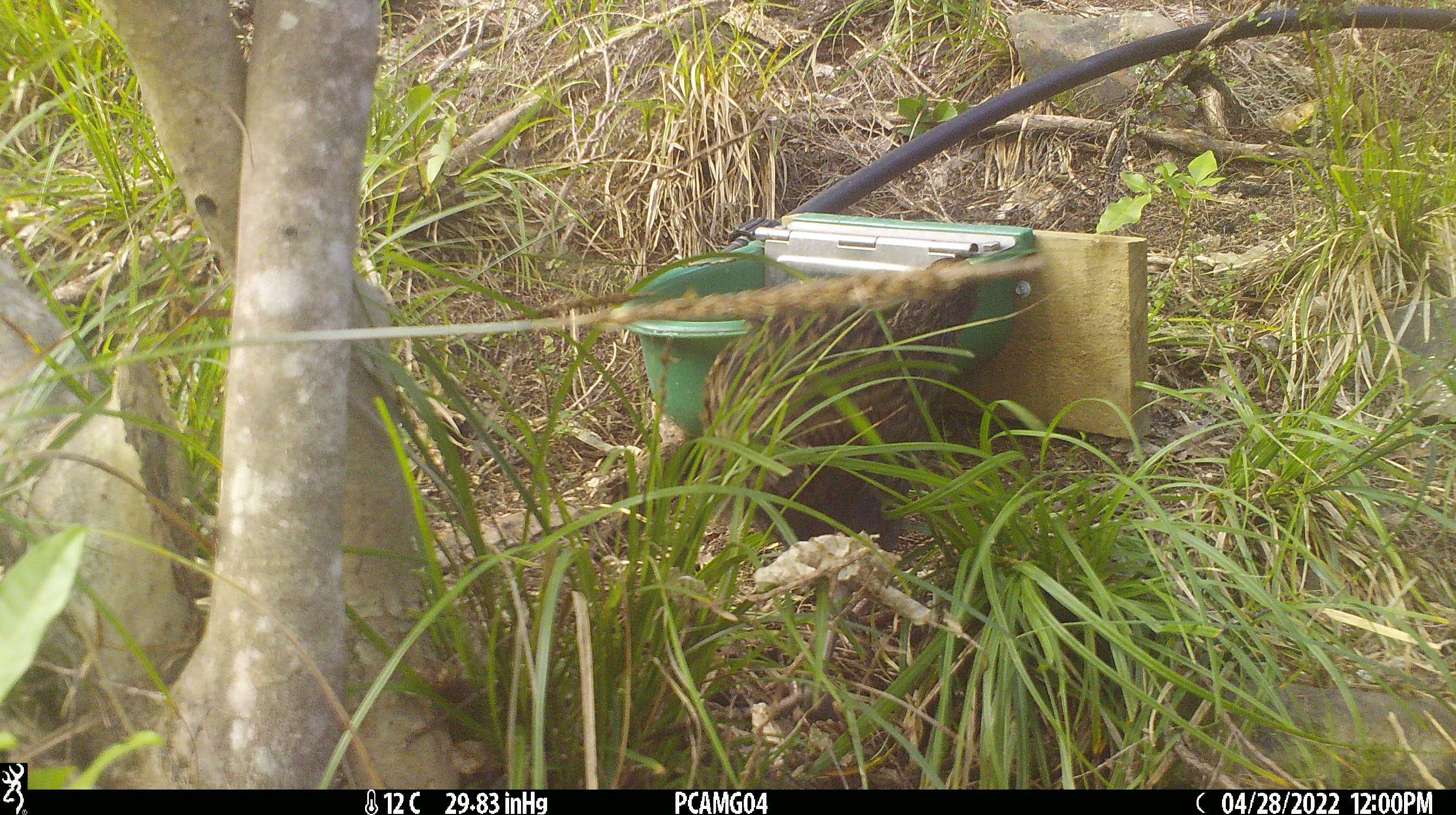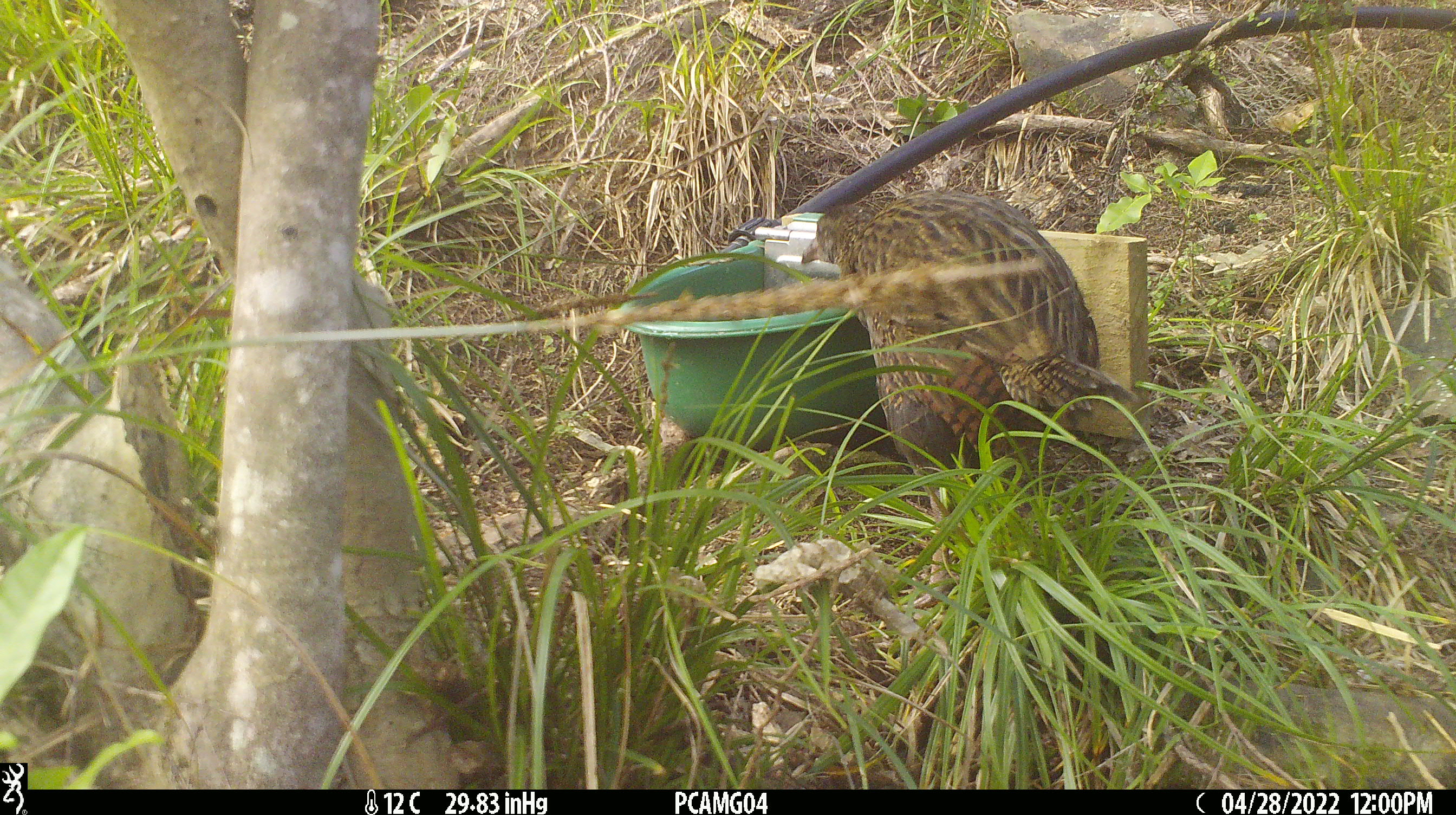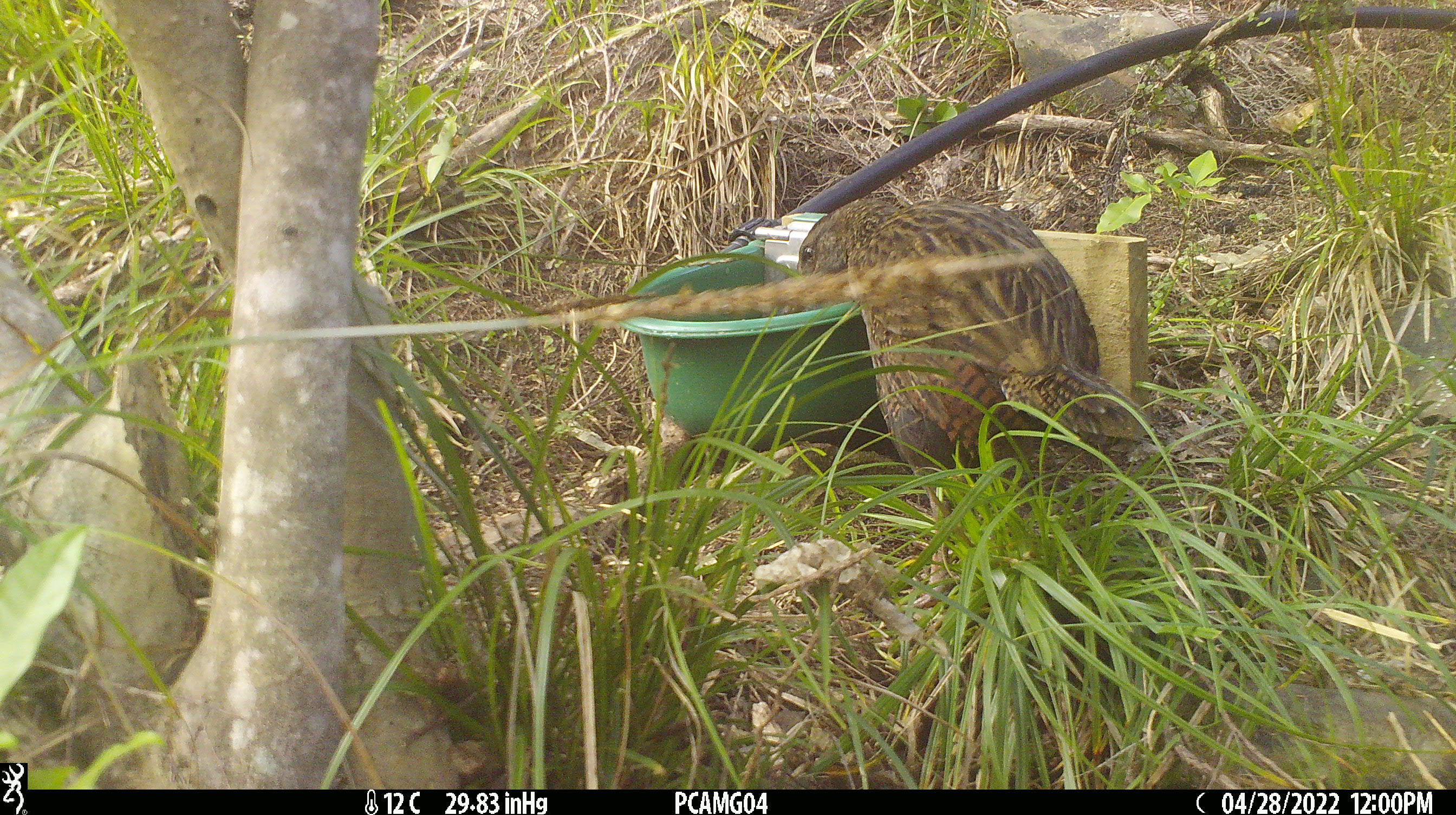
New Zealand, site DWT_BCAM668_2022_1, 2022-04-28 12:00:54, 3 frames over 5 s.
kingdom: Animalia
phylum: Chordata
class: Aves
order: Gruiformes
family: Rallidae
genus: Gallirallus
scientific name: Gallirallus australis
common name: weka